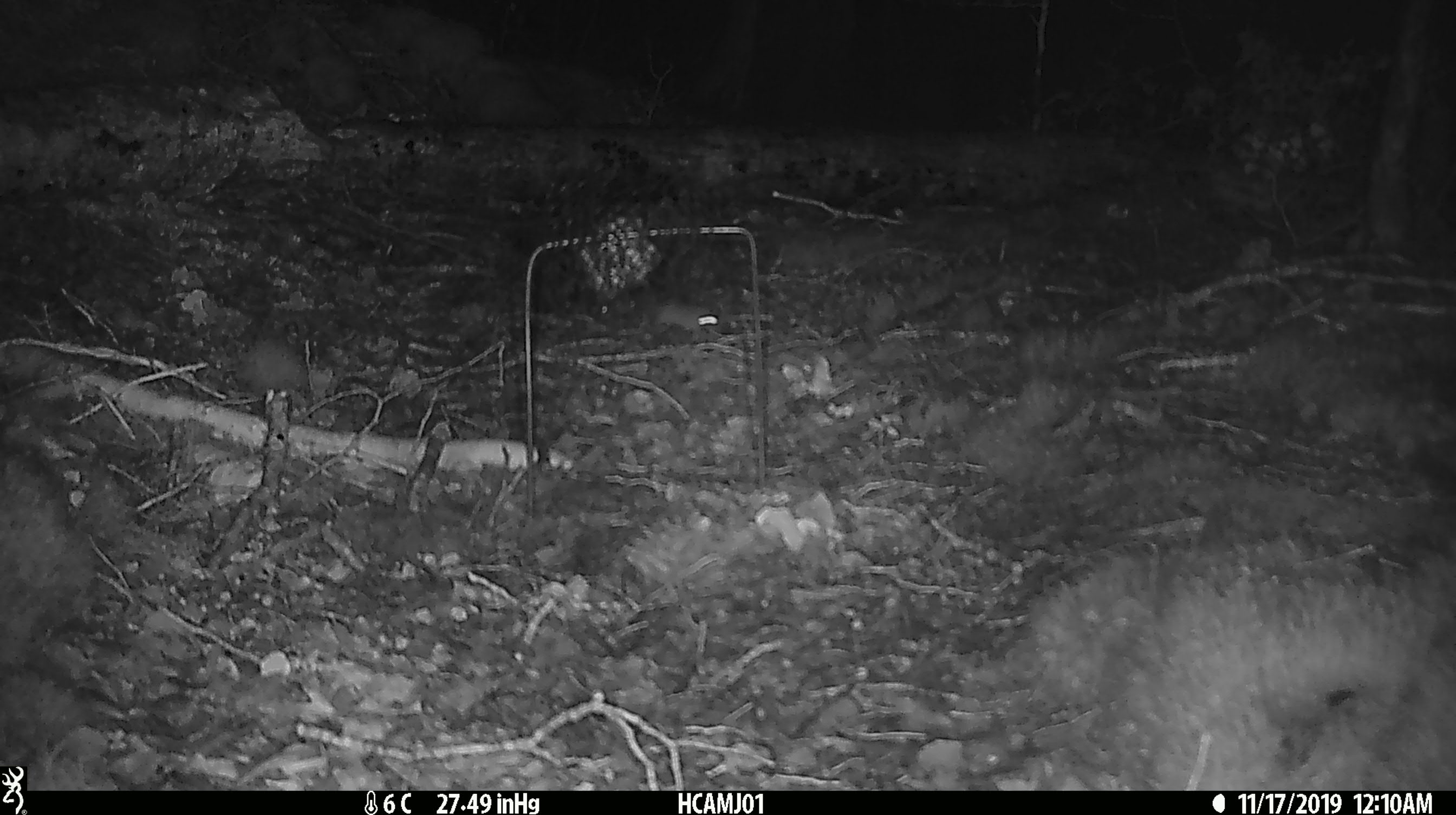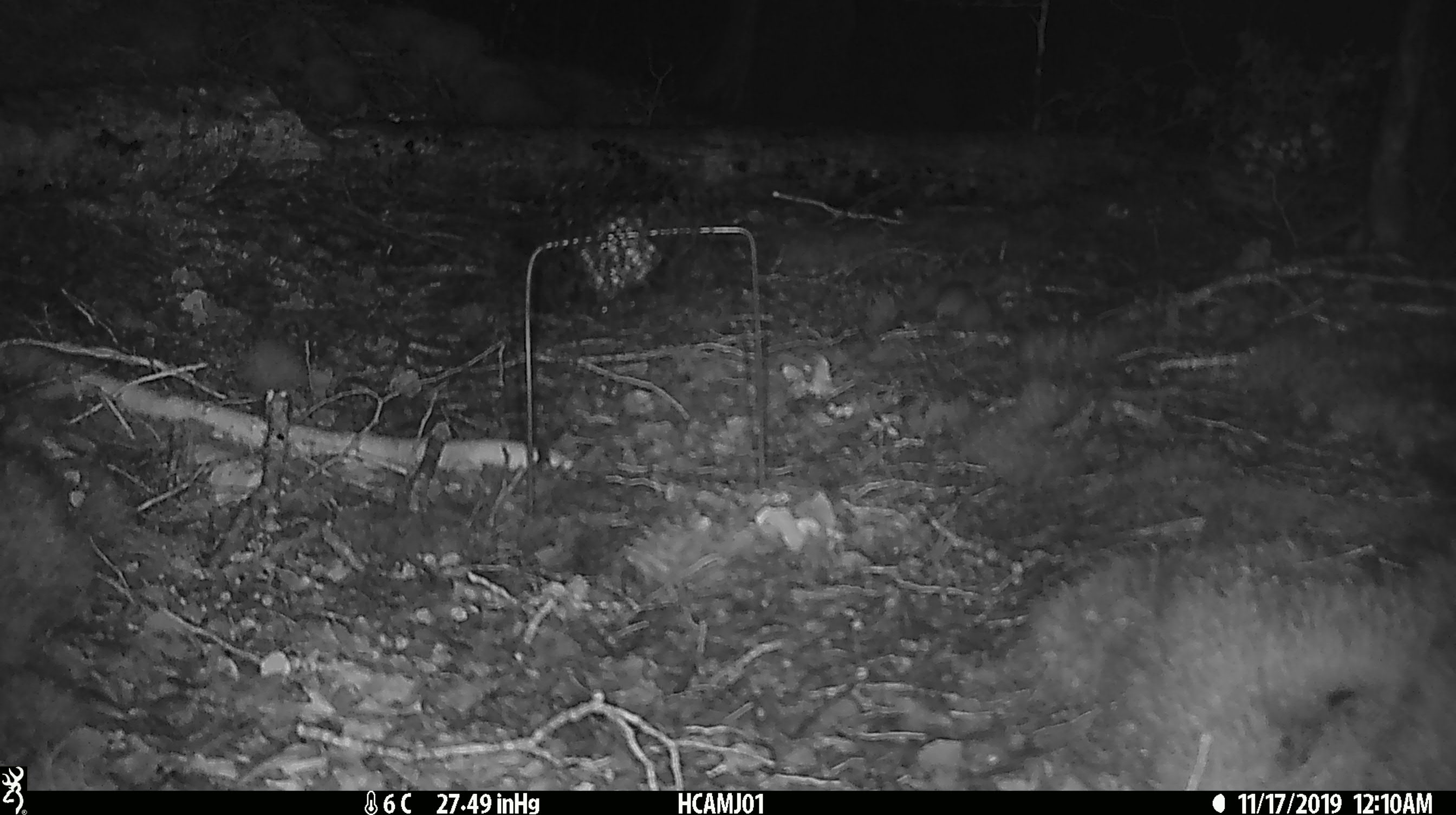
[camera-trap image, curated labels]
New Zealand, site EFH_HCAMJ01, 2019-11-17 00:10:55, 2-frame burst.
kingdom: Animalia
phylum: Chordata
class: Mammalia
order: Rodentia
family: Muridae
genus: Mus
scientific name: Mus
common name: mouse